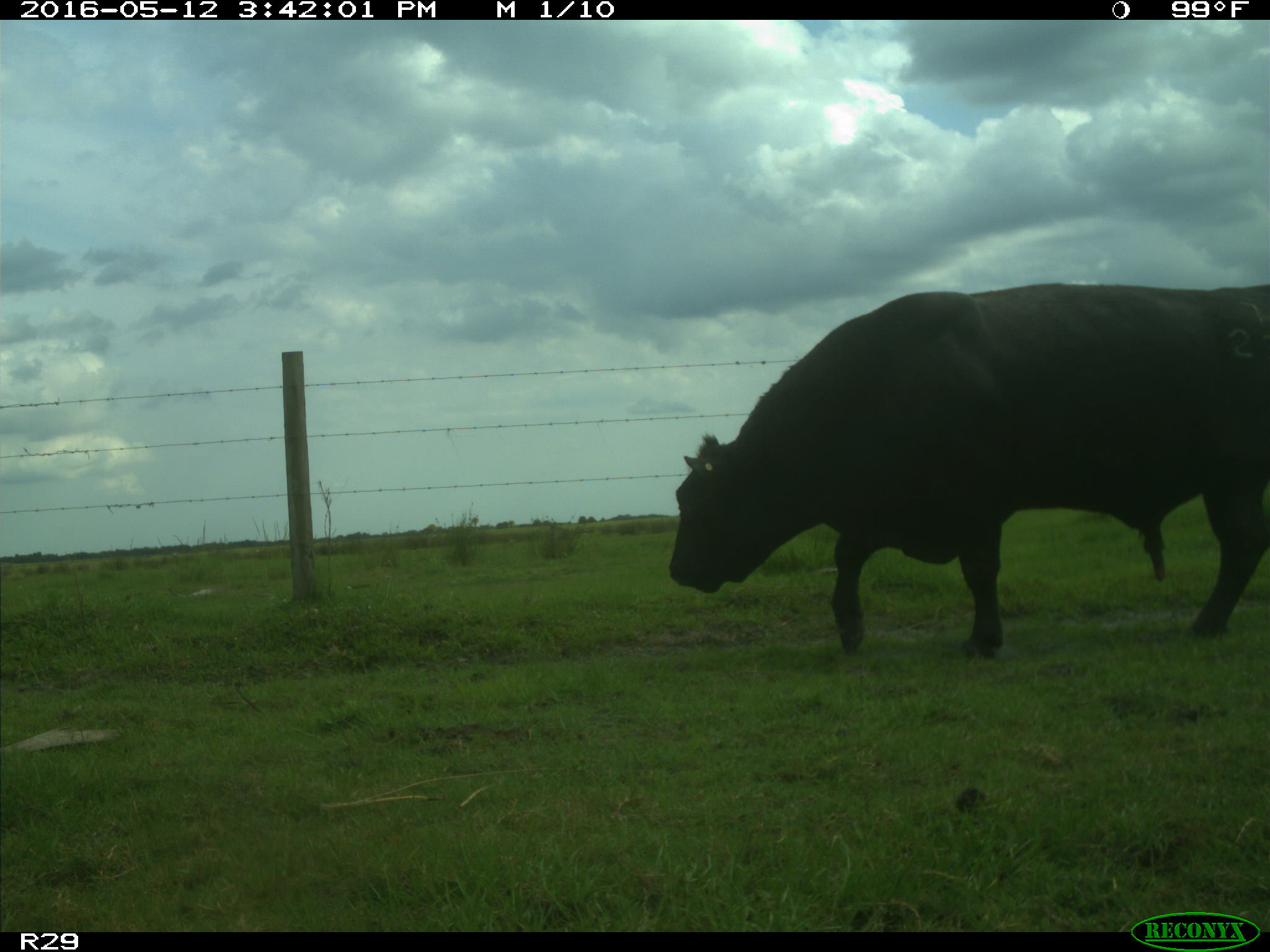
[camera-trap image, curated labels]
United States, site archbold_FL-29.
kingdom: Animalia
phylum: Chordata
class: Mammalia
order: Artiodactyla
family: Bovidae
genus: Bos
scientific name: Bos taurus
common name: domestic cow